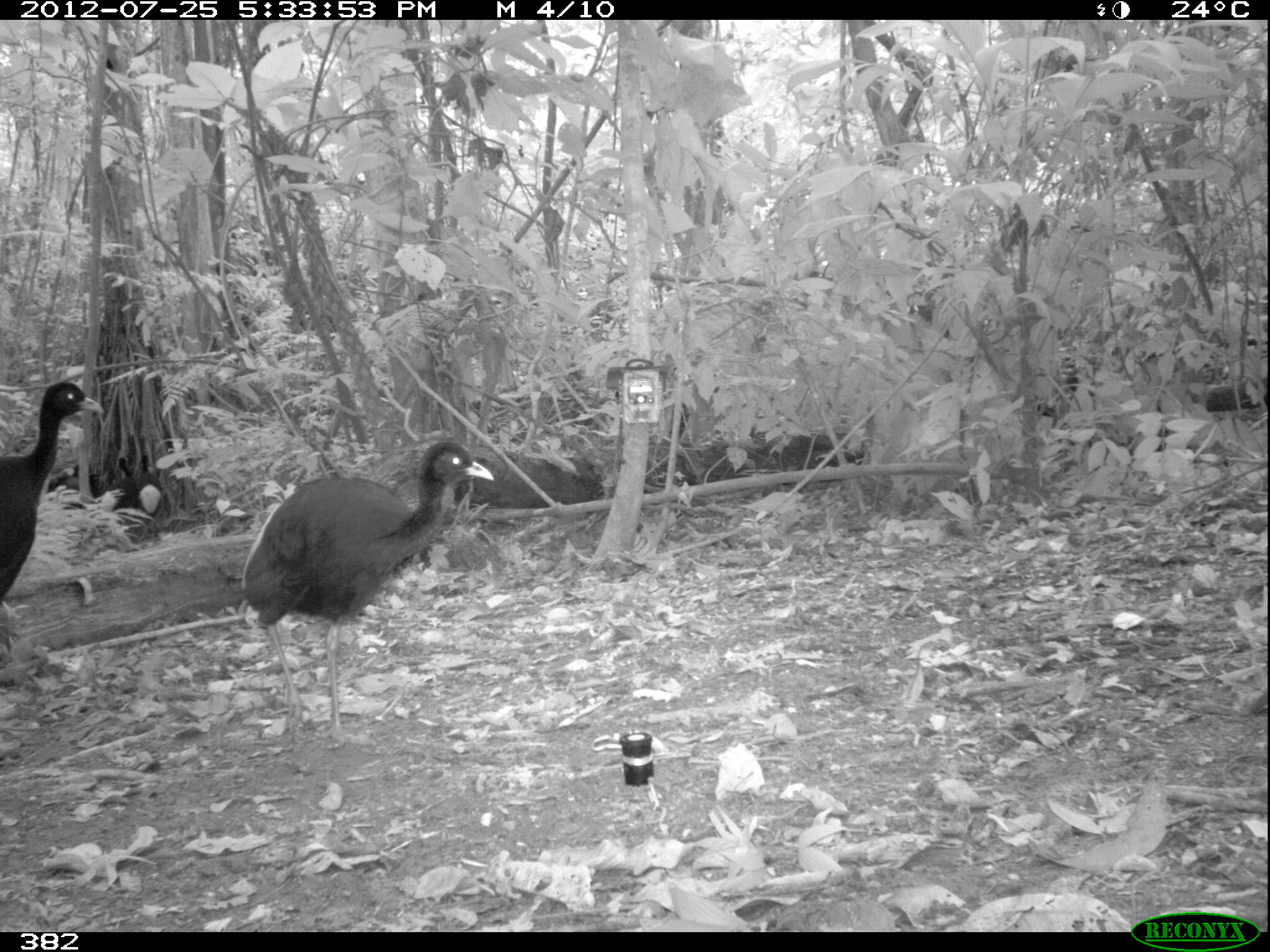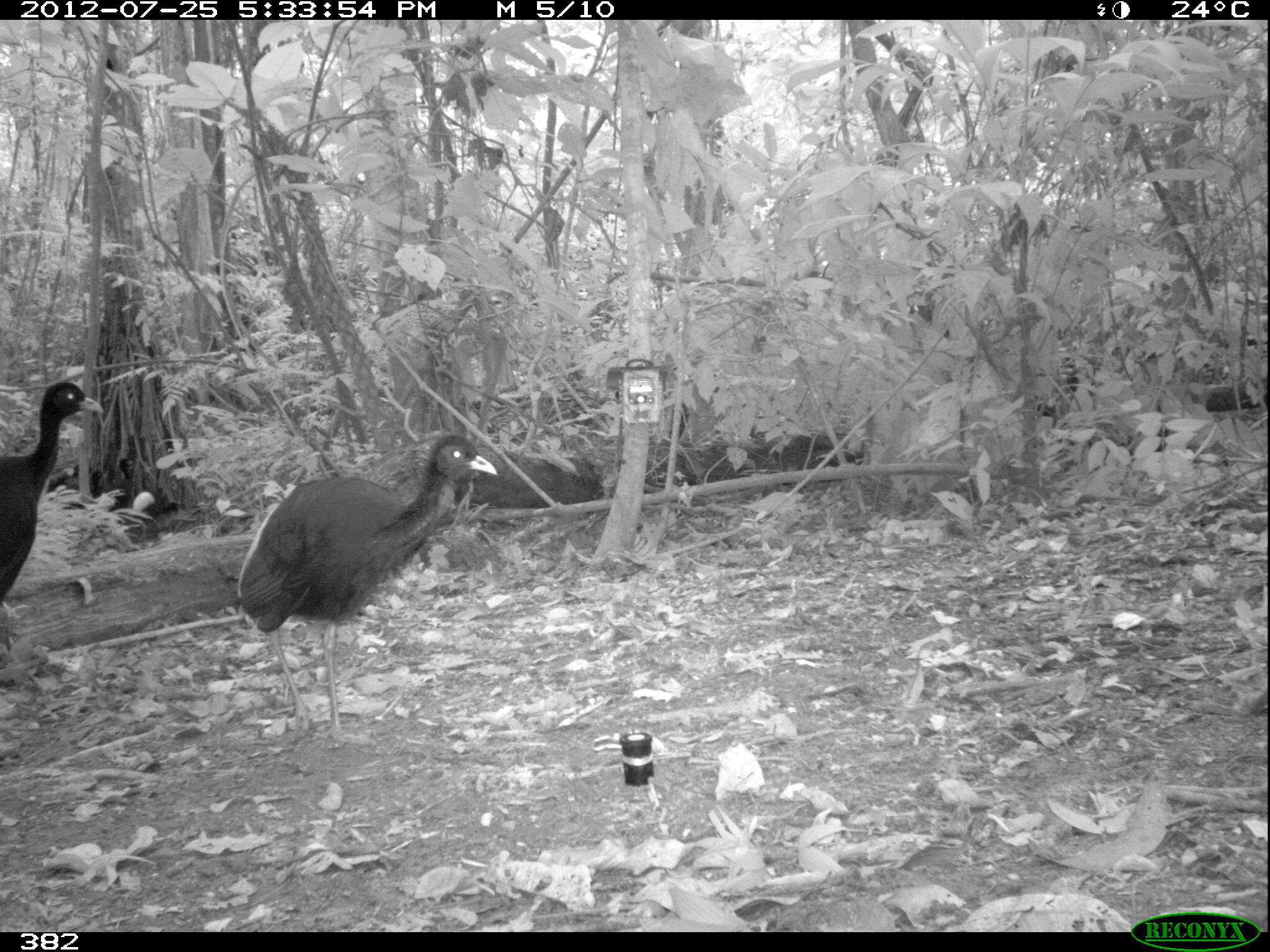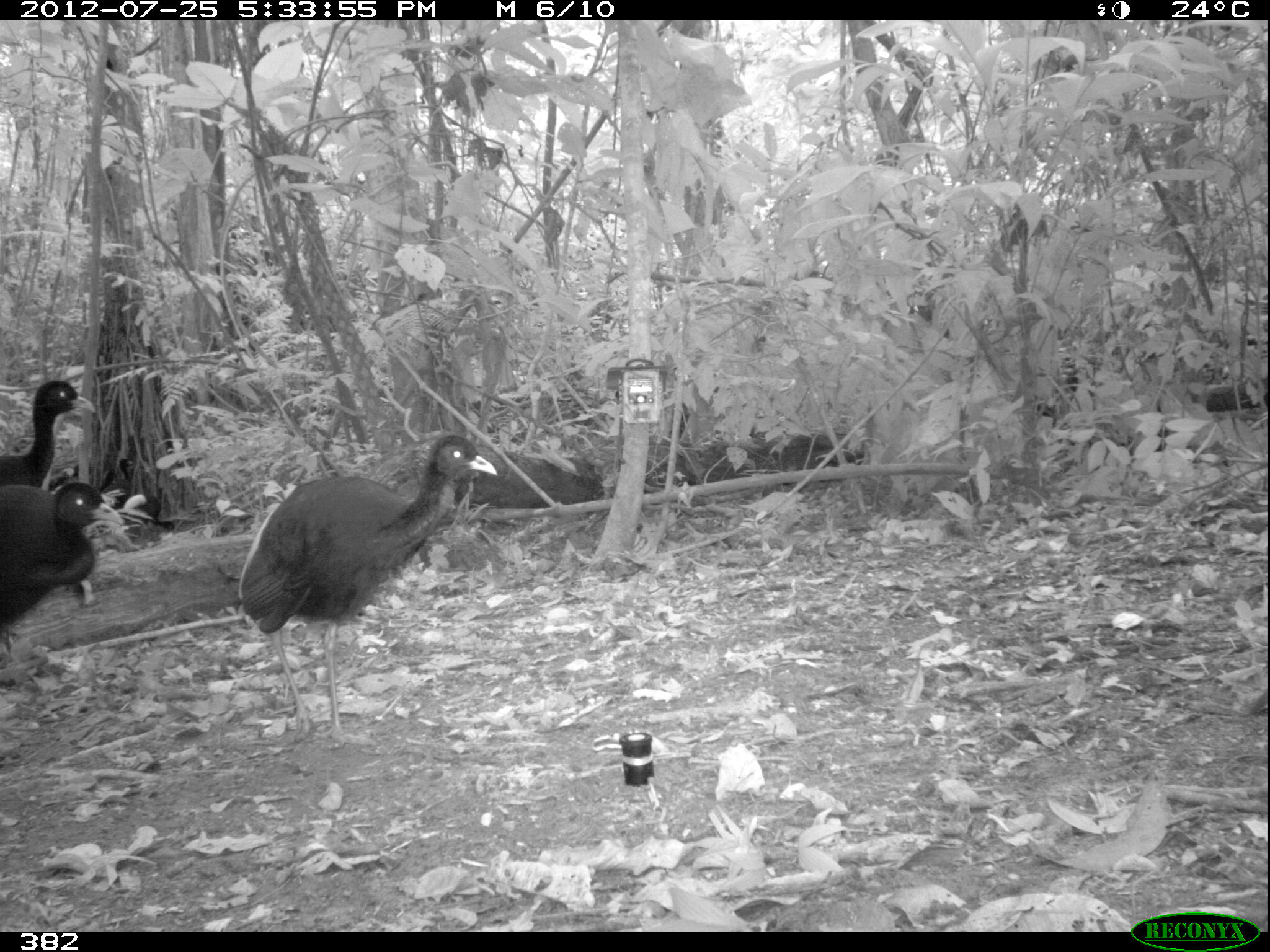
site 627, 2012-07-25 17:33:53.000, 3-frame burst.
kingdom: Animalia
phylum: Chordata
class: Aves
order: Gruiformes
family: Psophiidae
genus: Psophia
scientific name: Psophia leucoptera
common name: pale-winged trumpeter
Psophia leucoptera (pale-winged trumpeter).